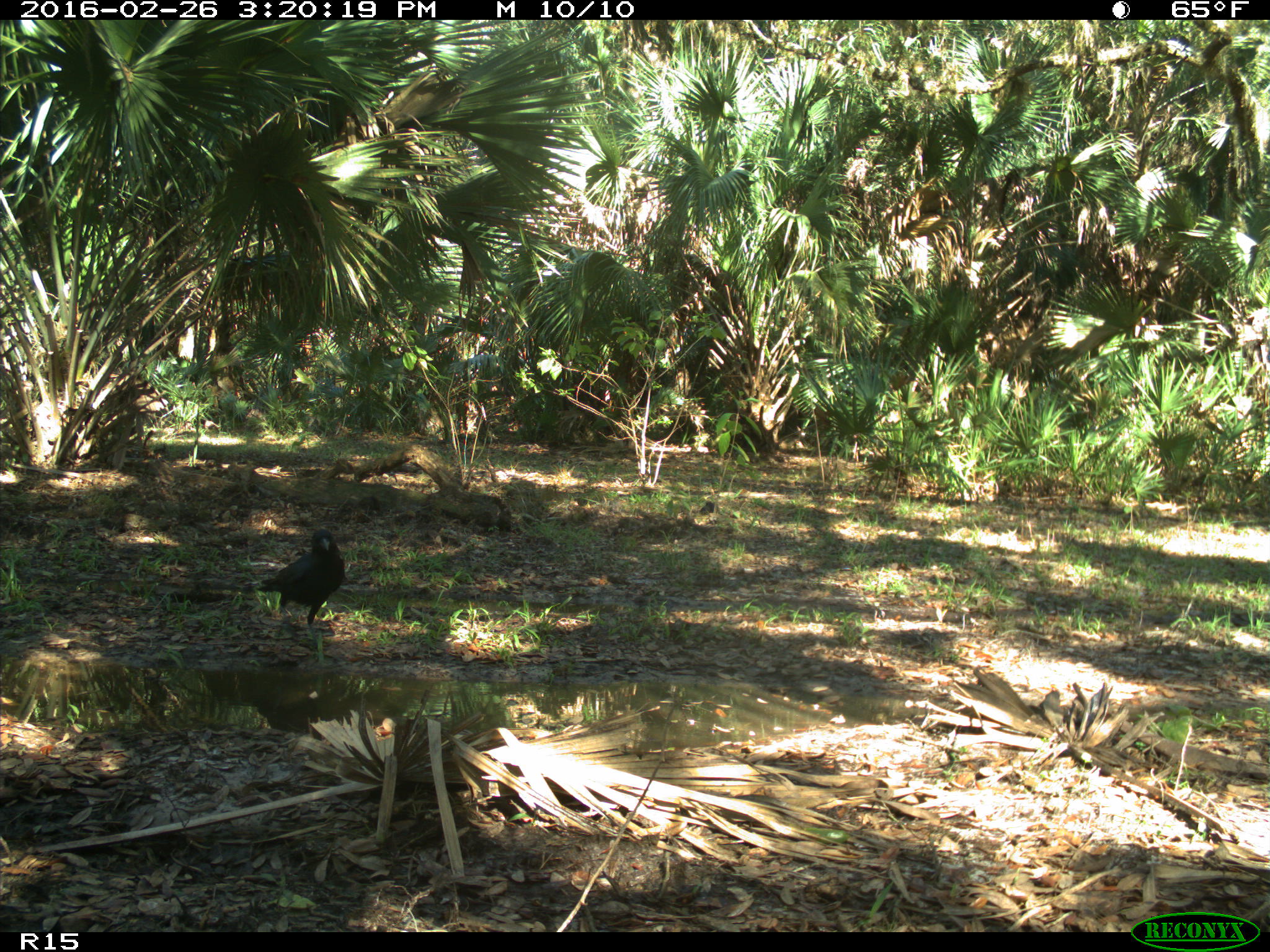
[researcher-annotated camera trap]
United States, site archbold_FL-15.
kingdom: Animalia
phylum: Chordata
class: Aves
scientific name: Aves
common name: birds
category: unidentified bird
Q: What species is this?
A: Unidentified bird (birds) (Aves).